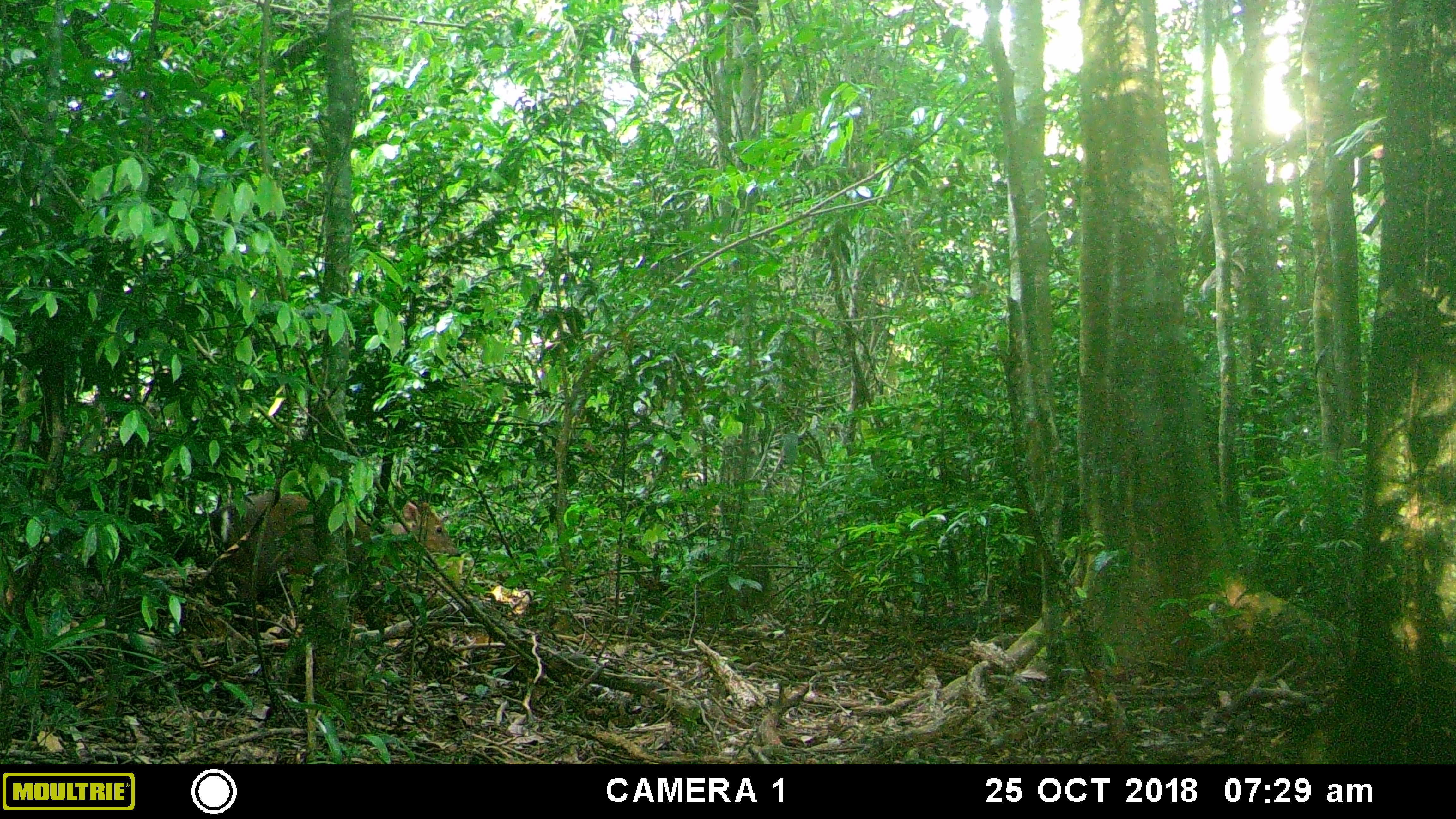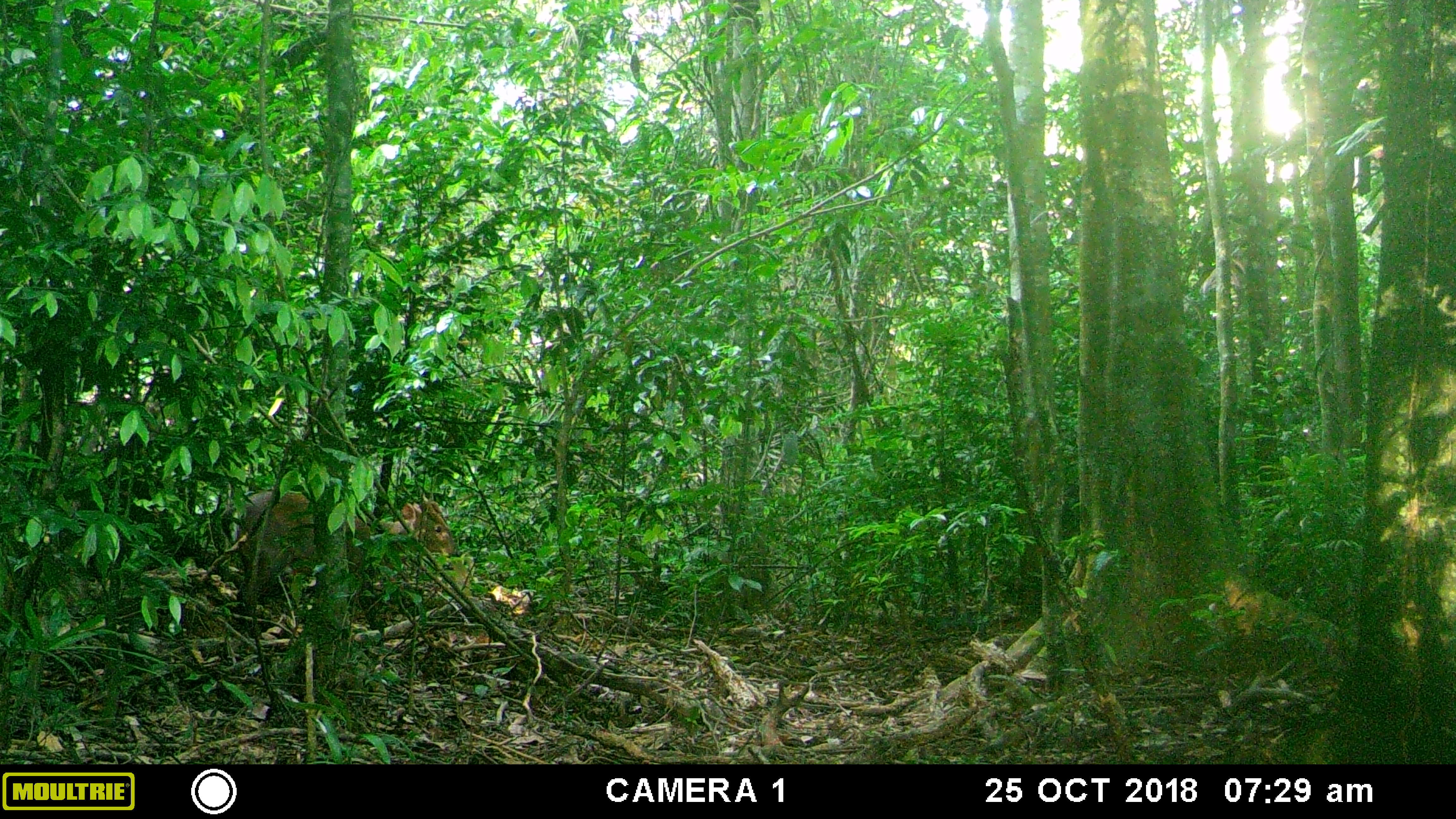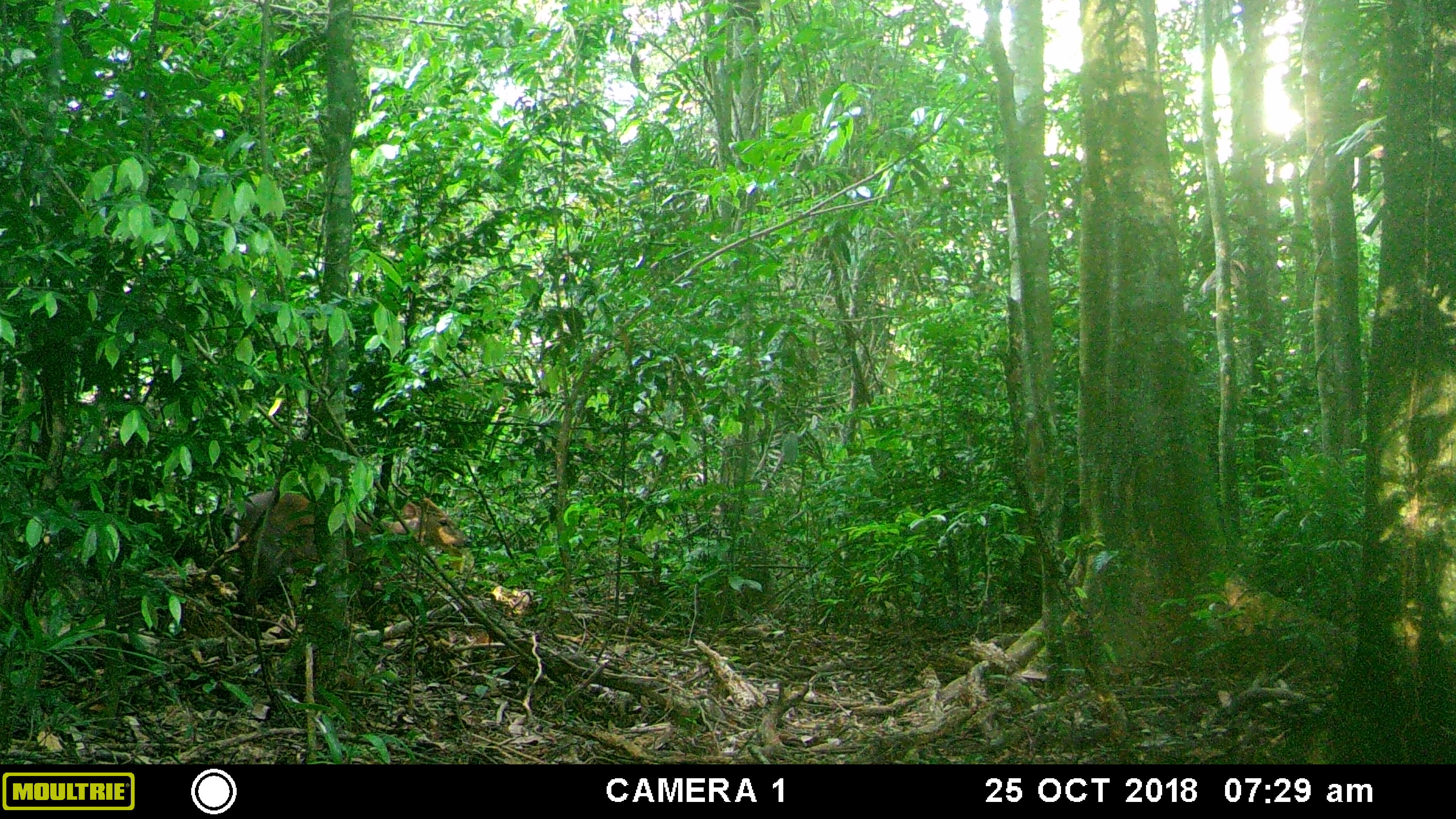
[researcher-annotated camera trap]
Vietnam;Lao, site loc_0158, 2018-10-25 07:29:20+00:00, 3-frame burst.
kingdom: Animalia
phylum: Chordata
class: Mammalia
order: Artiodactyla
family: Cervidae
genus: Muntiacus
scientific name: Muntiacus rooseveltorum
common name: roosevelt's muntjac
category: roosevelts muntjac group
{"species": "roosevelts muntjac group (roosevelt's muntjac) (Muntiacus rooseveltorum)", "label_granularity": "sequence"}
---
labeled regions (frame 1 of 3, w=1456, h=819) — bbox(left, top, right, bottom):
roosevelts muntjac group: bbox(208, 493, 461, 639)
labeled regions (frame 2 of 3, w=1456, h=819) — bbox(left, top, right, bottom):
roosevelts muntjac group: bbox(220, 489, 461, 638)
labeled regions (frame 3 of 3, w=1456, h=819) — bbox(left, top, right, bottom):
roosevelts muntjac group: bbox(221, 489, 472, 635)